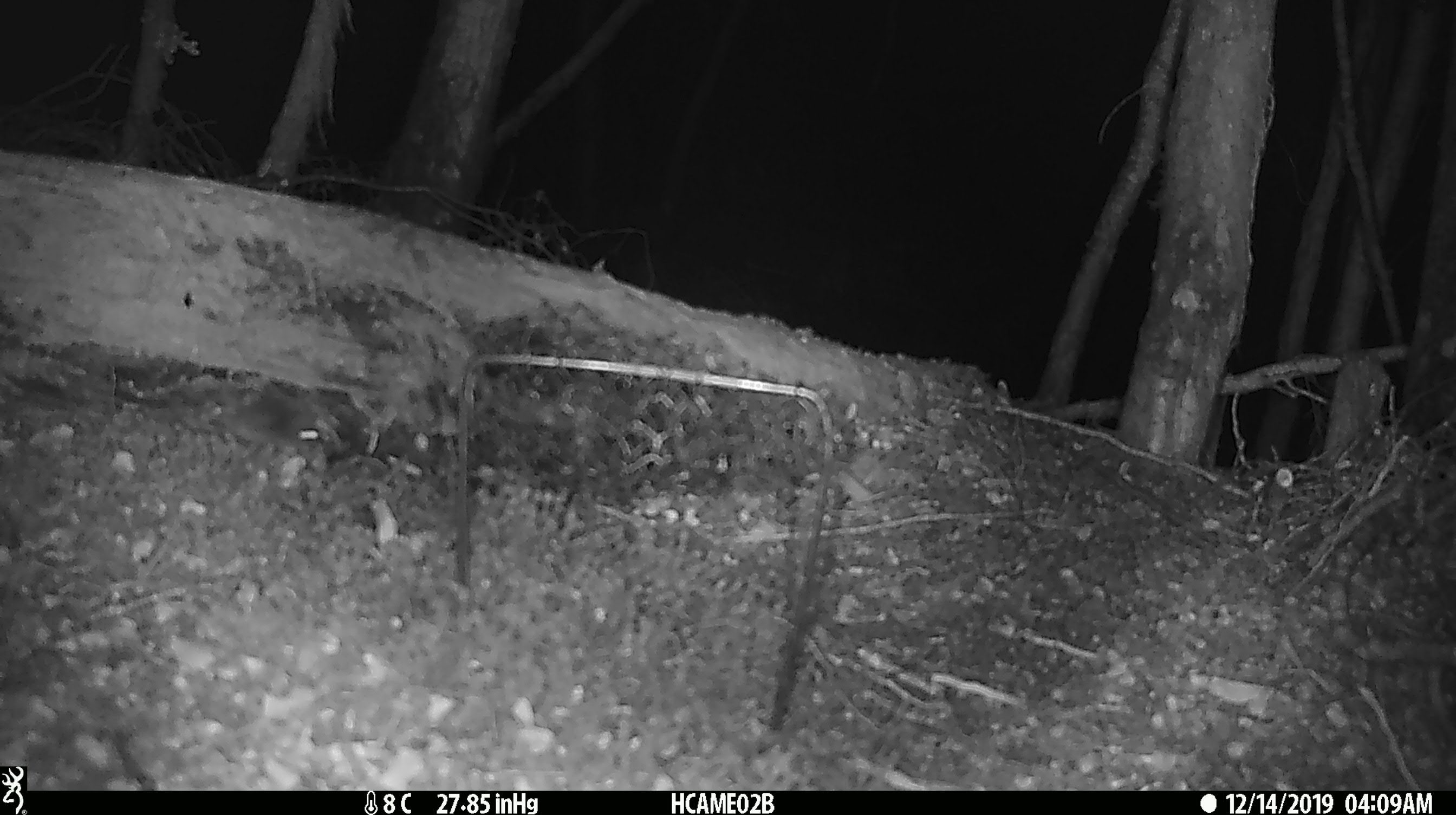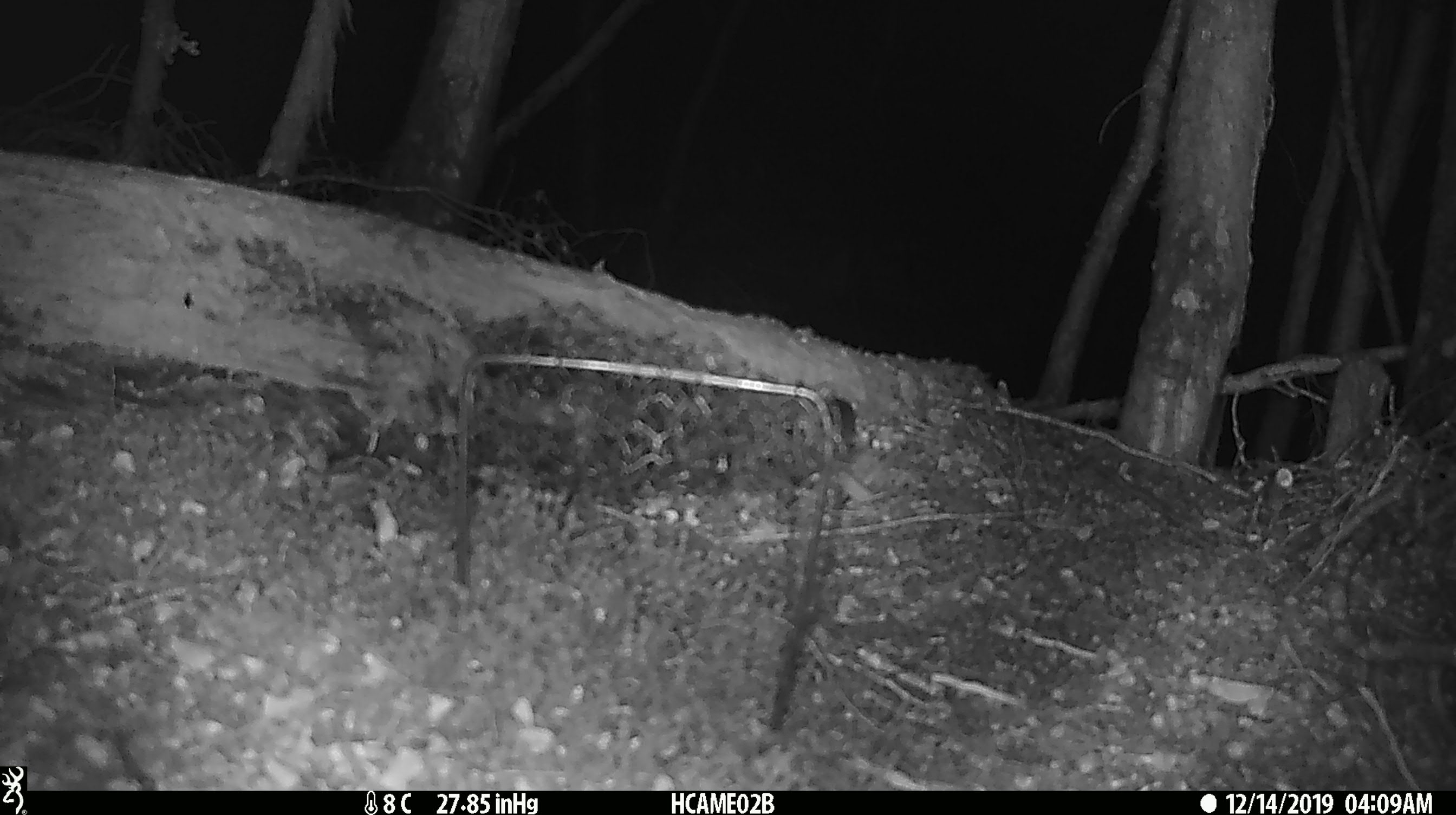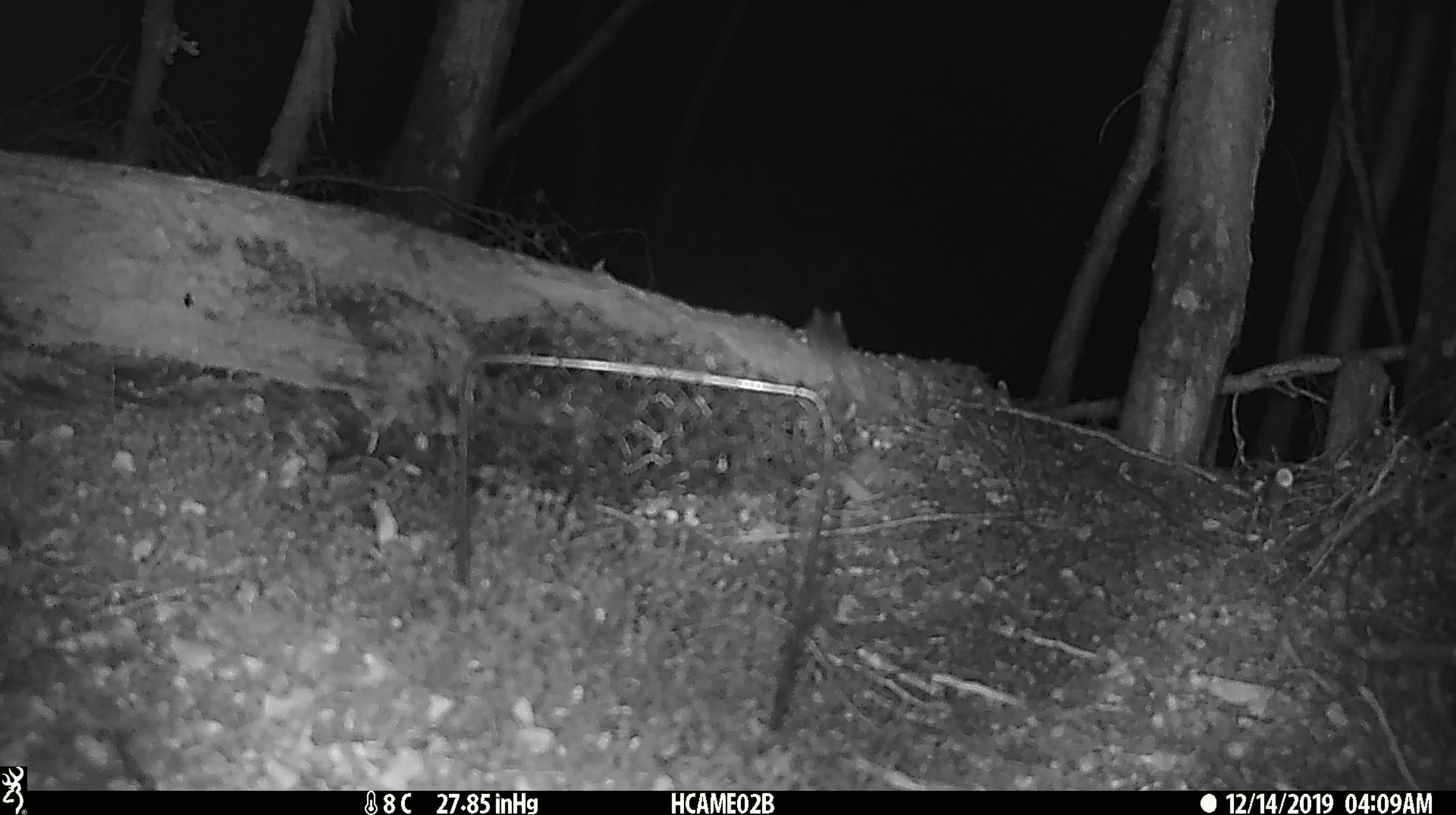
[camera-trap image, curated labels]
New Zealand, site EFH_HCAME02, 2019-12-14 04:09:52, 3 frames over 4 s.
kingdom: Animalia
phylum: Chordata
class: Mammalia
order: Rodentia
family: Muridae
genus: Mus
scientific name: Mus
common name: mouse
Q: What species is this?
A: Mouse (Mus).